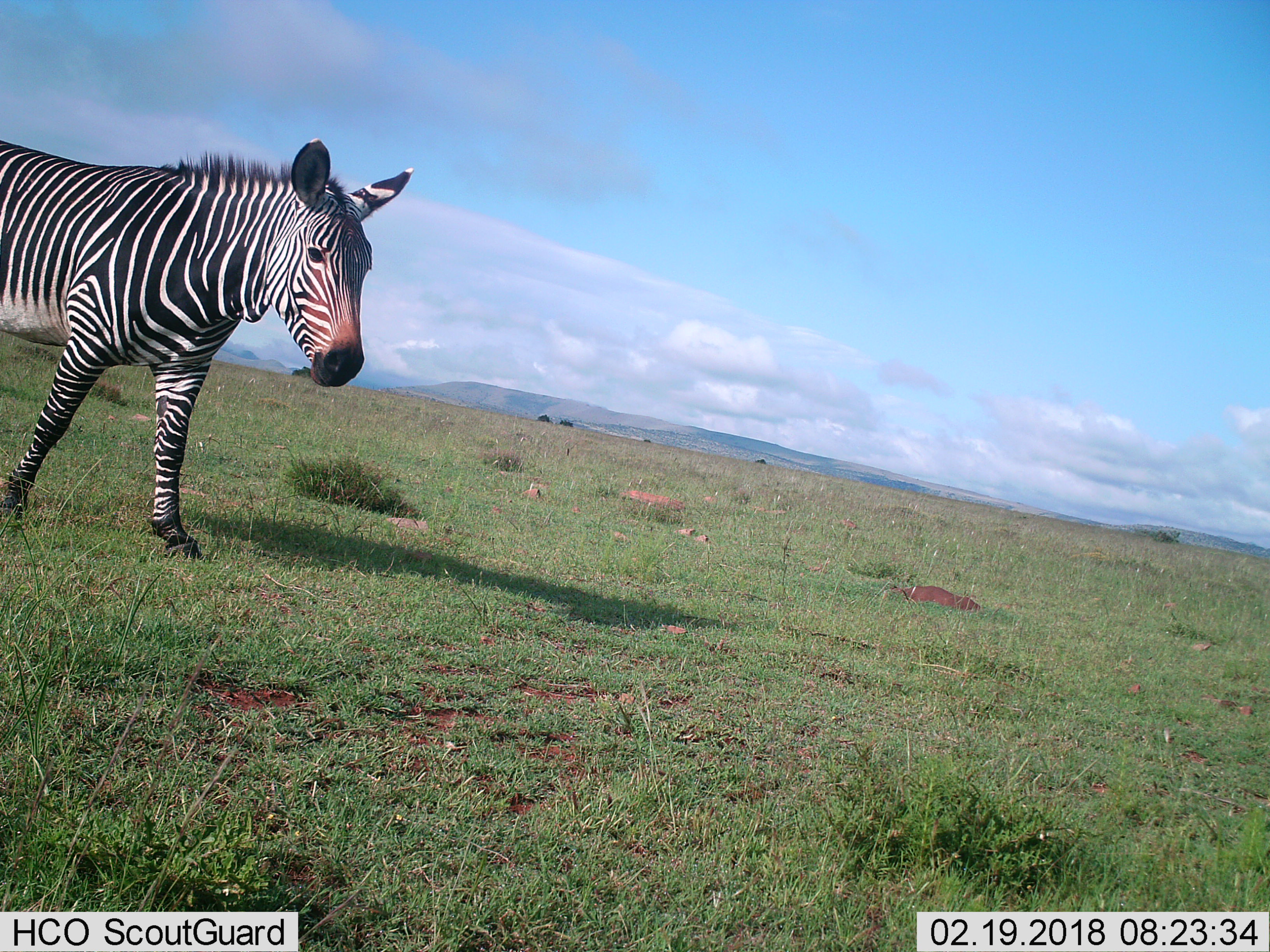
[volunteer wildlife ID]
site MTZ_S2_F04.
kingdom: Animalia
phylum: Chordata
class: Mammalia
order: Perissodactyla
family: Equidae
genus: Equus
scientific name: Equus zebra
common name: mountain zebra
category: zebramountain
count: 1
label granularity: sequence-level